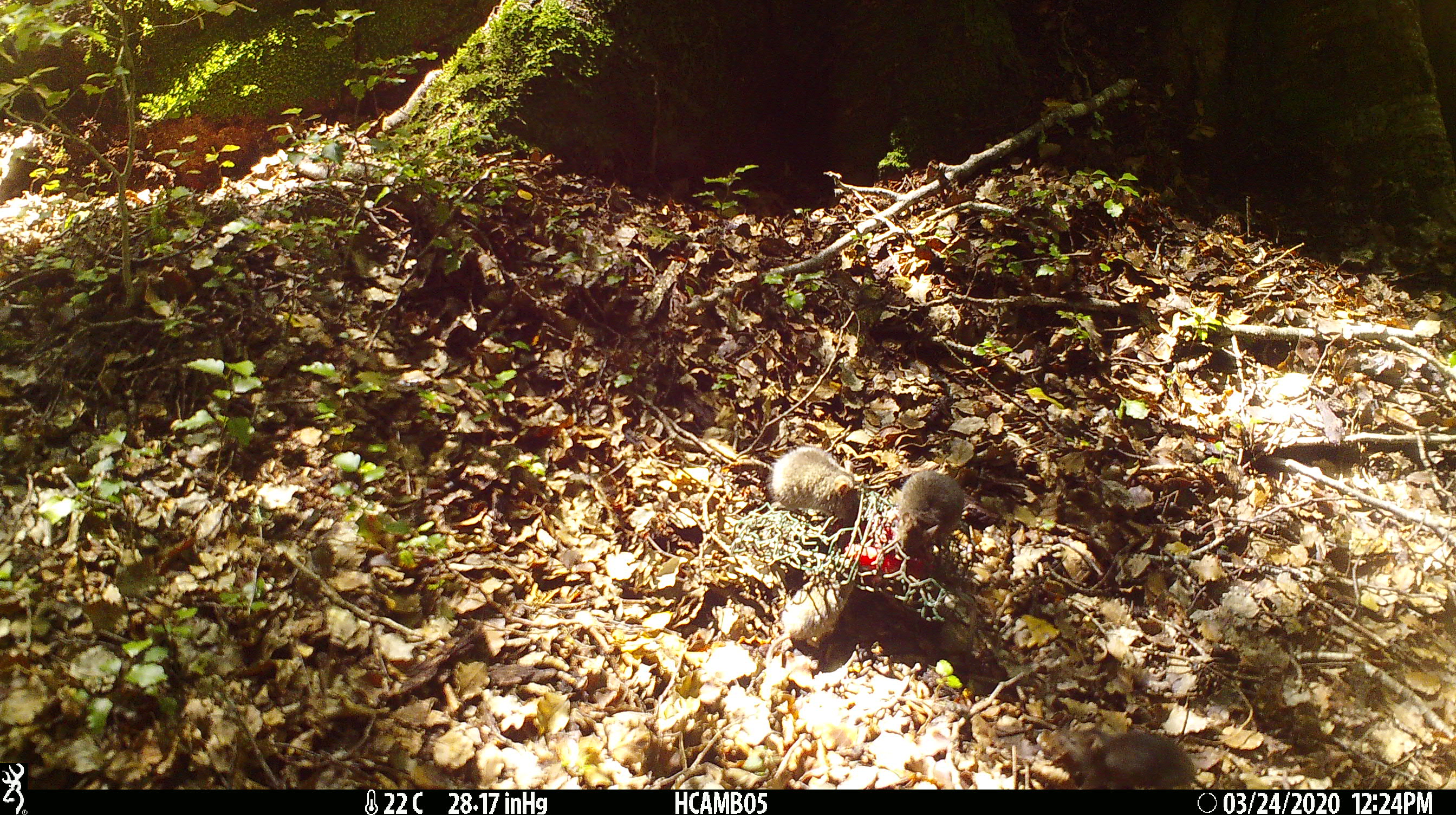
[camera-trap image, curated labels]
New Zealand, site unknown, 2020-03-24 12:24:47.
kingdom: Animalia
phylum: Chordata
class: Mammalia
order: Rodentia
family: Muridae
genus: Mus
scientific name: Mus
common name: mouse